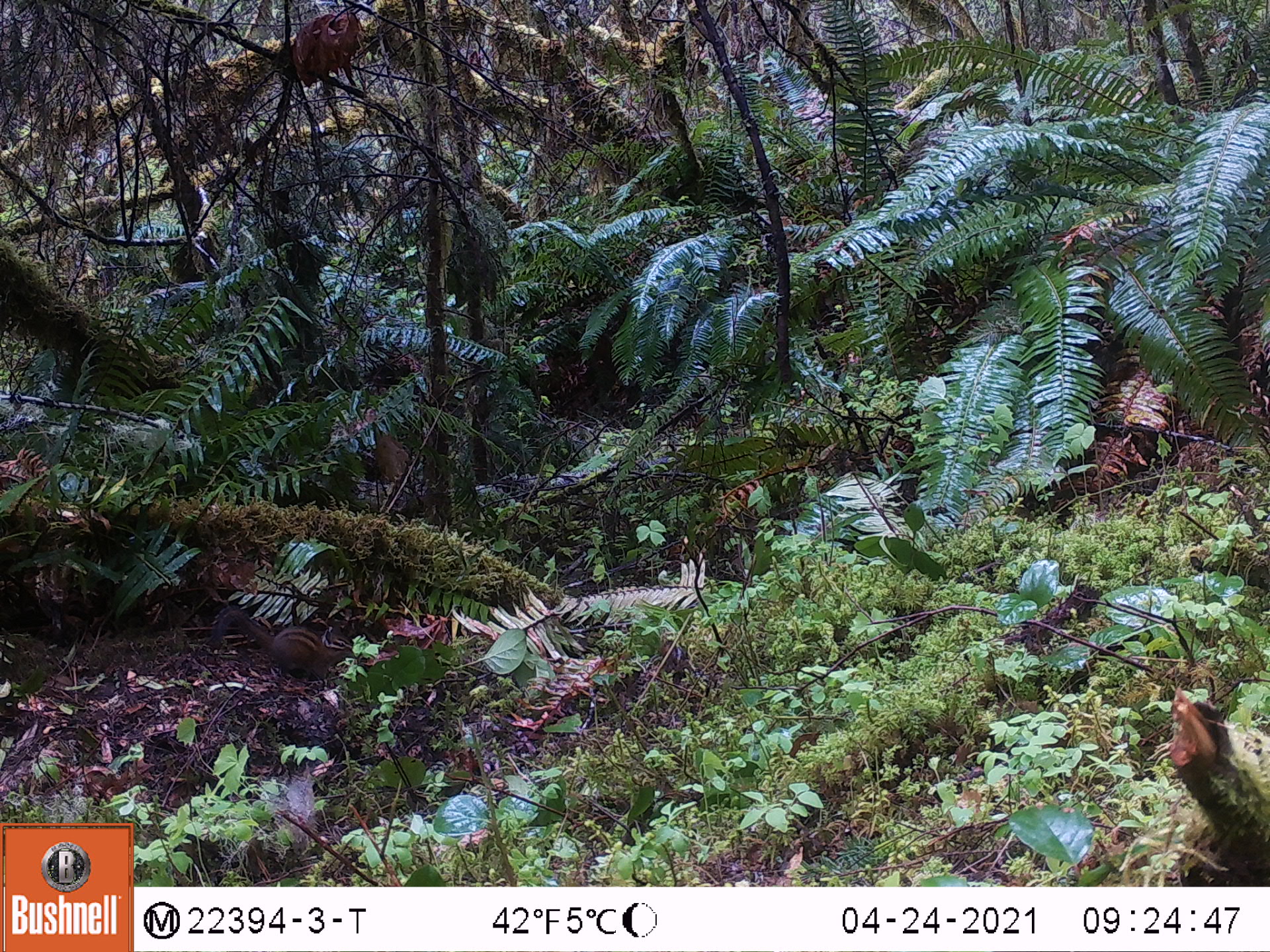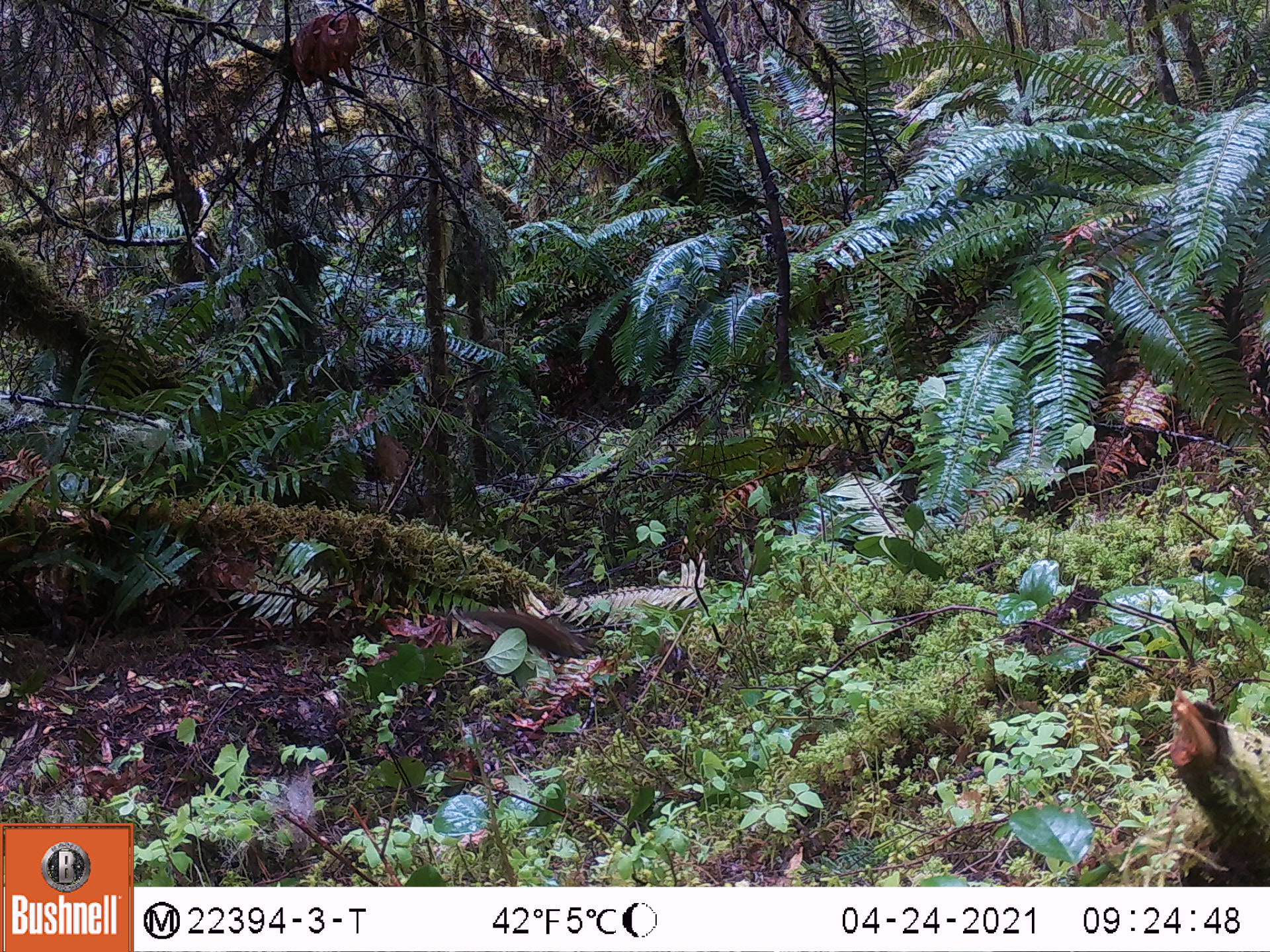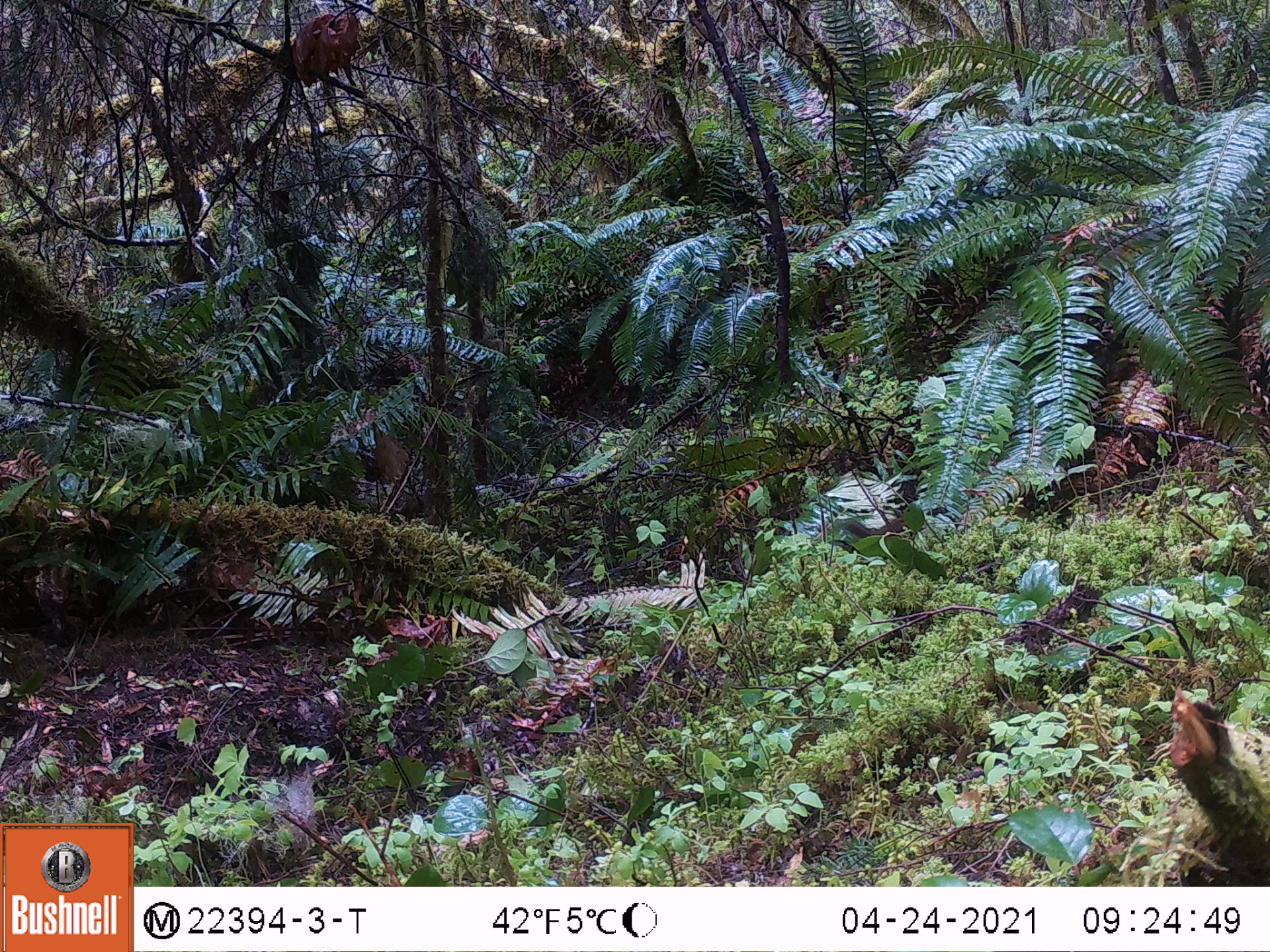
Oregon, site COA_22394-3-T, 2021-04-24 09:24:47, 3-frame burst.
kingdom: Animalia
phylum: Chordata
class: Mammalia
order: Rodentia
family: Sciuridae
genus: Neotamias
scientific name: Neotamias townsendii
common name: townsend's chipmunk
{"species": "townsend's chipmunk (Neotamias townsendii)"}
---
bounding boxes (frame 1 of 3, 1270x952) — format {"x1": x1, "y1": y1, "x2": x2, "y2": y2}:
townsend's chipmunk: {"x1": 196, "y1": 594, "x2": 373, "y2": 690}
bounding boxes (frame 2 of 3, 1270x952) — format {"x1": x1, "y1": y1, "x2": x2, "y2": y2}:
townsend's chipmunk: {"x1": 424, "y1": 581, "x2": 618, "y2": 692}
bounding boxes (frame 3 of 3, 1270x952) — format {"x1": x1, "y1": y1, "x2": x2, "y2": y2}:
townsend's chipmunk: {"x1": 817, "y1": 495, "x2": 930, "y2": 571}